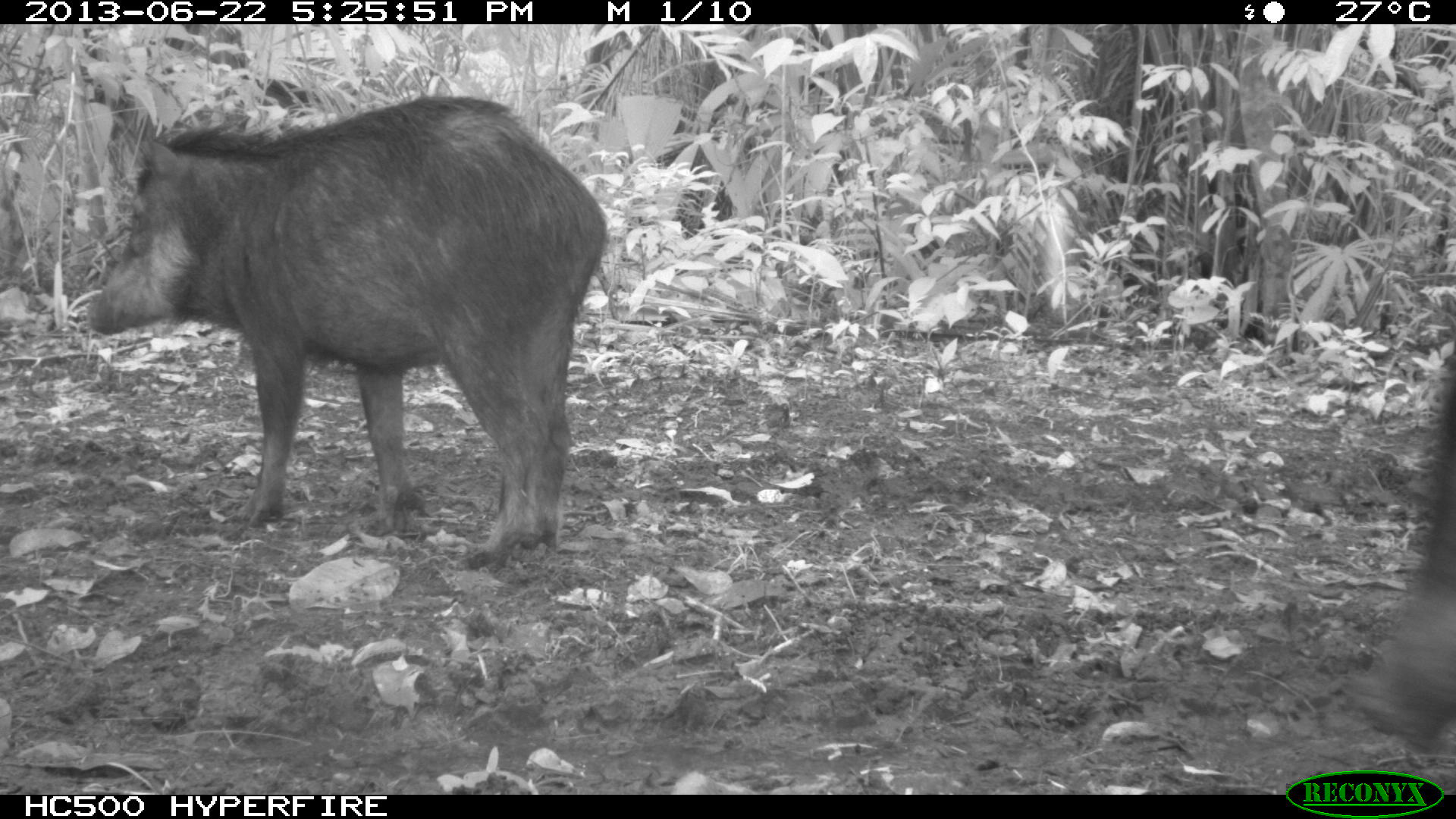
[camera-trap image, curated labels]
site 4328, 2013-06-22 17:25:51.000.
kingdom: Animalia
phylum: Chordata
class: Mammalia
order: Artiodactyla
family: Tayassuidae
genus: Tayassu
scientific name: Tayassu pecari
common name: white-lipped peccary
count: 13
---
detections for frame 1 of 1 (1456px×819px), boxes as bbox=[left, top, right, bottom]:
tayassu pecari: bbox=[84, 90, 607, 569]; bbox=[1344, 345, 1453, 747]